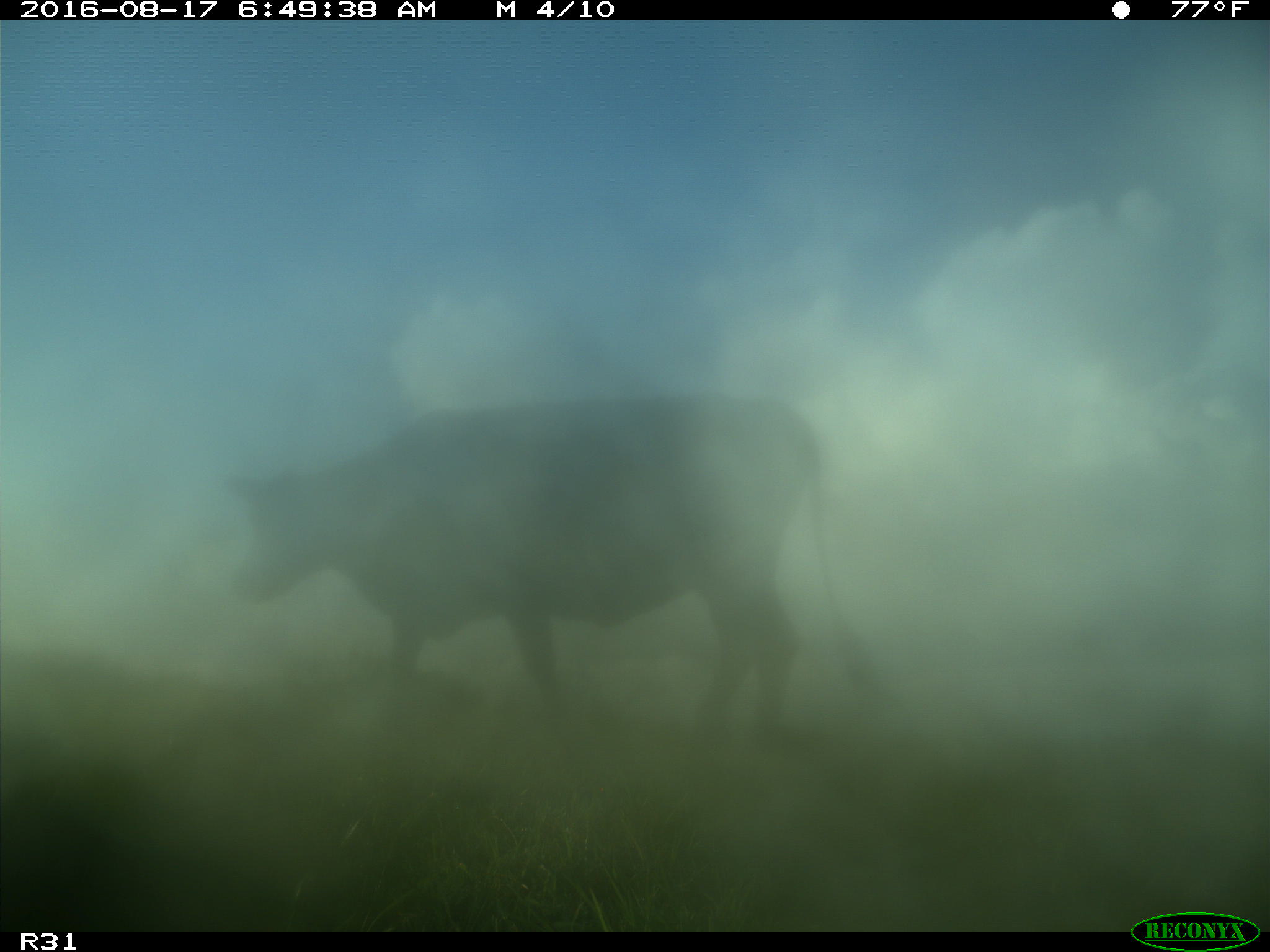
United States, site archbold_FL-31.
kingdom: Animalia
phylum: Chordata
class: Mammalia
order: Artiodactyla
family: Bovidae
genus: Bos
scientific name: Bos taurus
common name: domestic cow